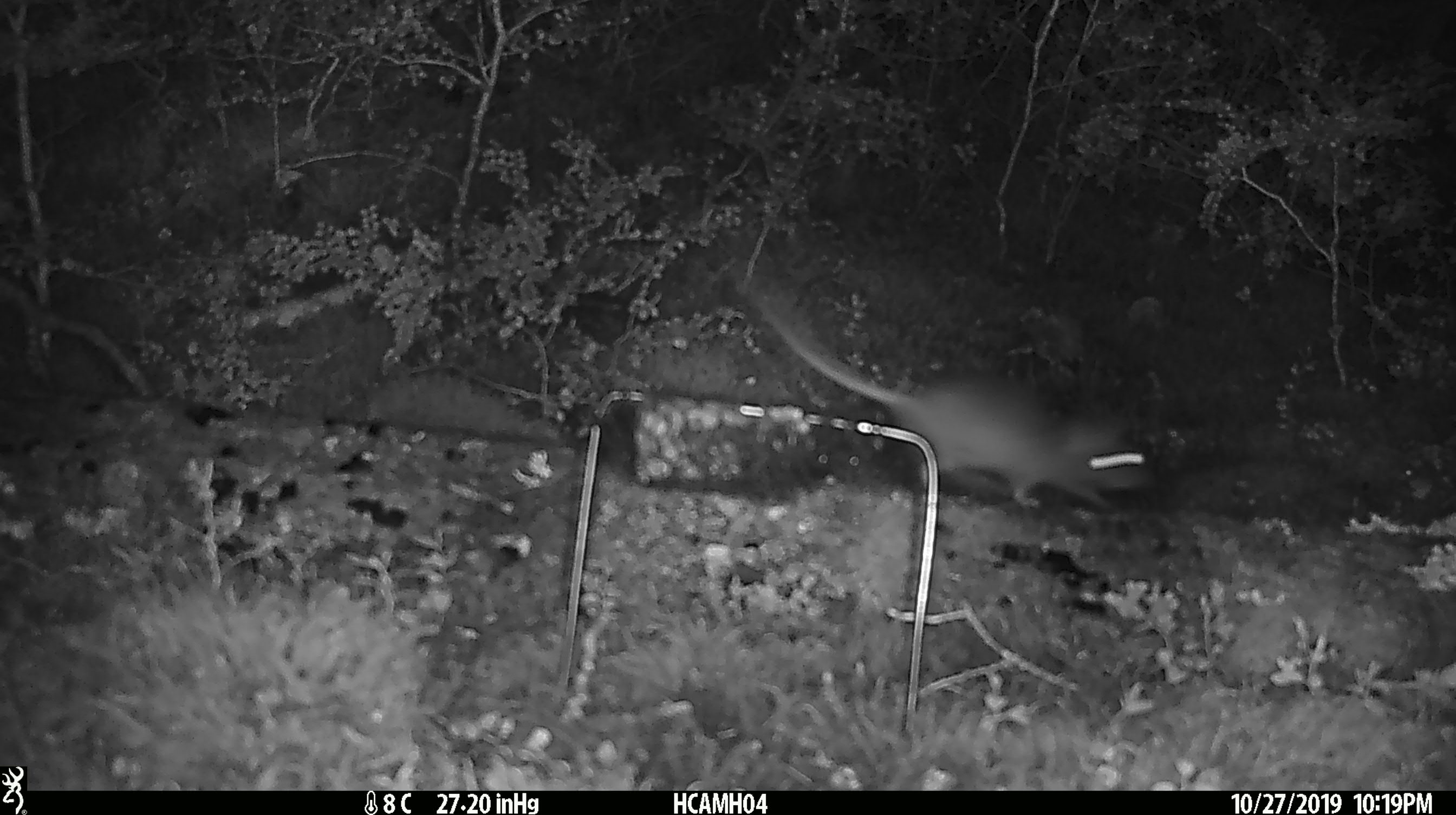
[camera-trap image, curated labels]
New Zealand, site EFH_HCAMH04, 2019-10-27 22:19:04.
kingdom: Animalia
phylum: Chordata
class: Mammalia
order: Rodentia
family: Muridae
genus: Rattus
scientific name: Rattus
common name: rat